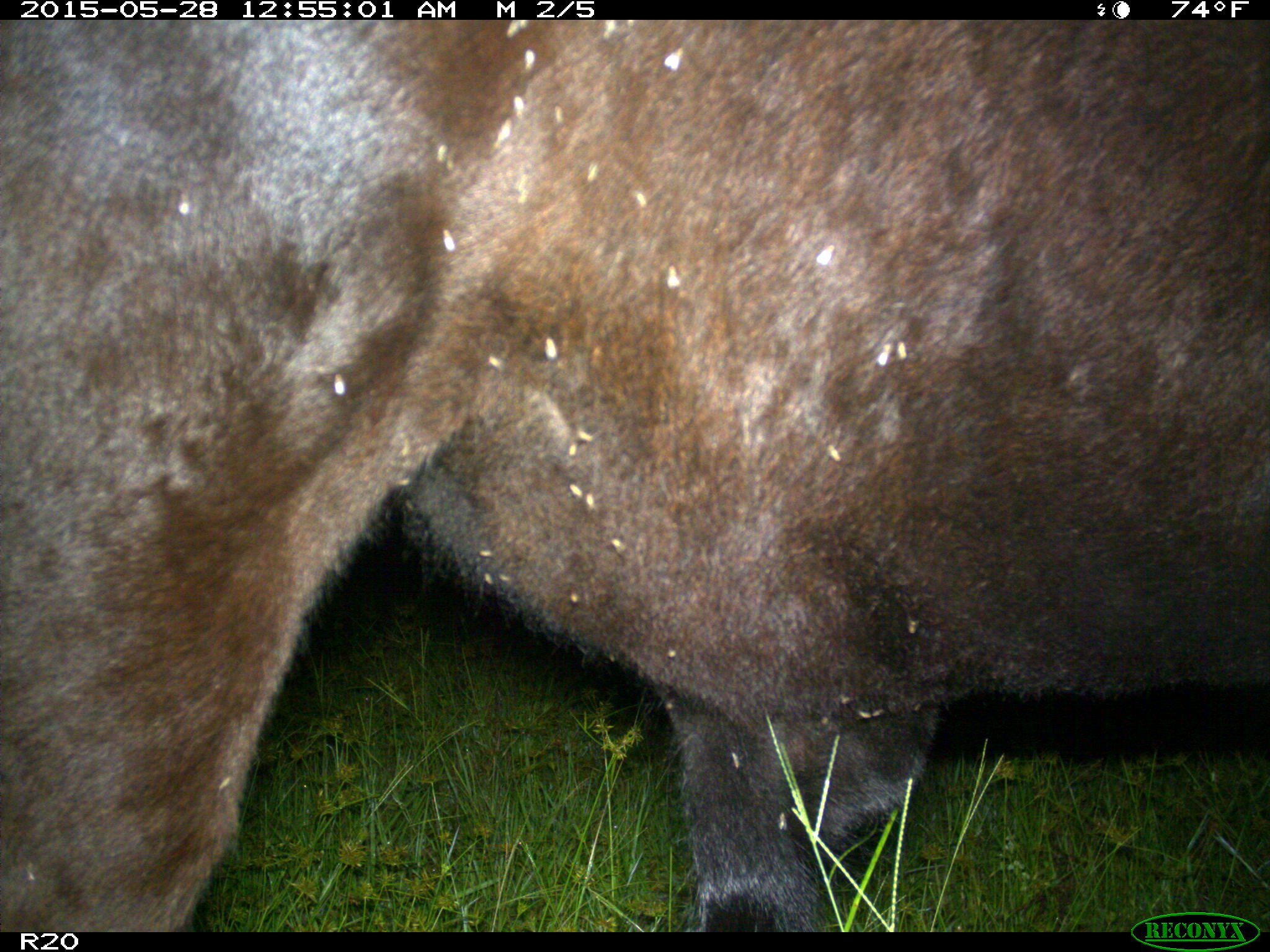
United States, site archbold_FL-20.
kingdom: Animalia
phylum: Chordata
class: Mammalia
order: Artiodactyla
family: Bovidae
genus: Bos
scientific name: Bos taurus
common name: domestic cow